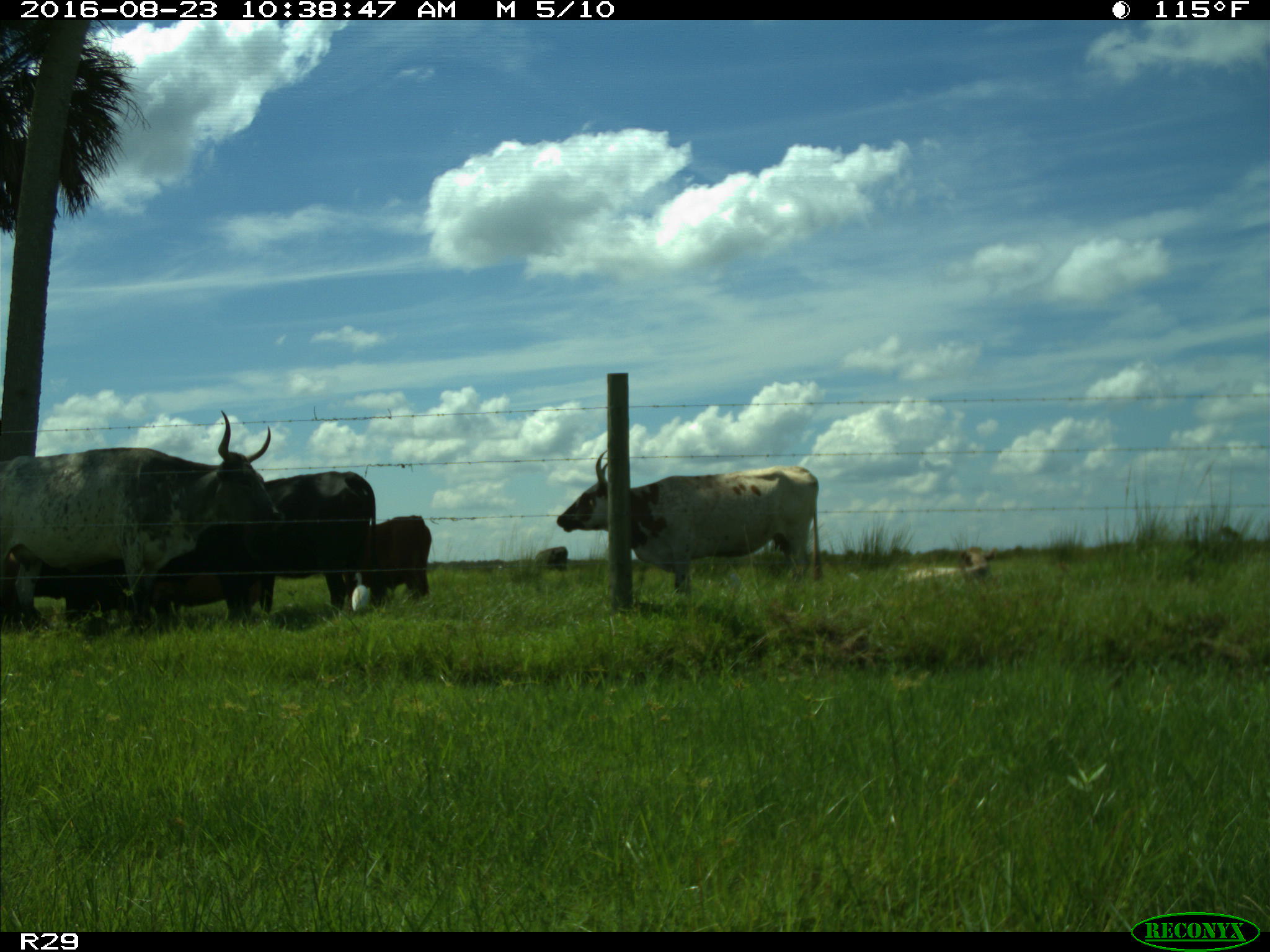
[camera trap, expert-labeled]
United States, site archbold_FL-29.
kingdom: Animalia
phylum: Chordata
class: Mammalia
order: Artiodactyla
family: Bovidae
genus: Bos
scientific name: Bos taurus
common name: domestic cow